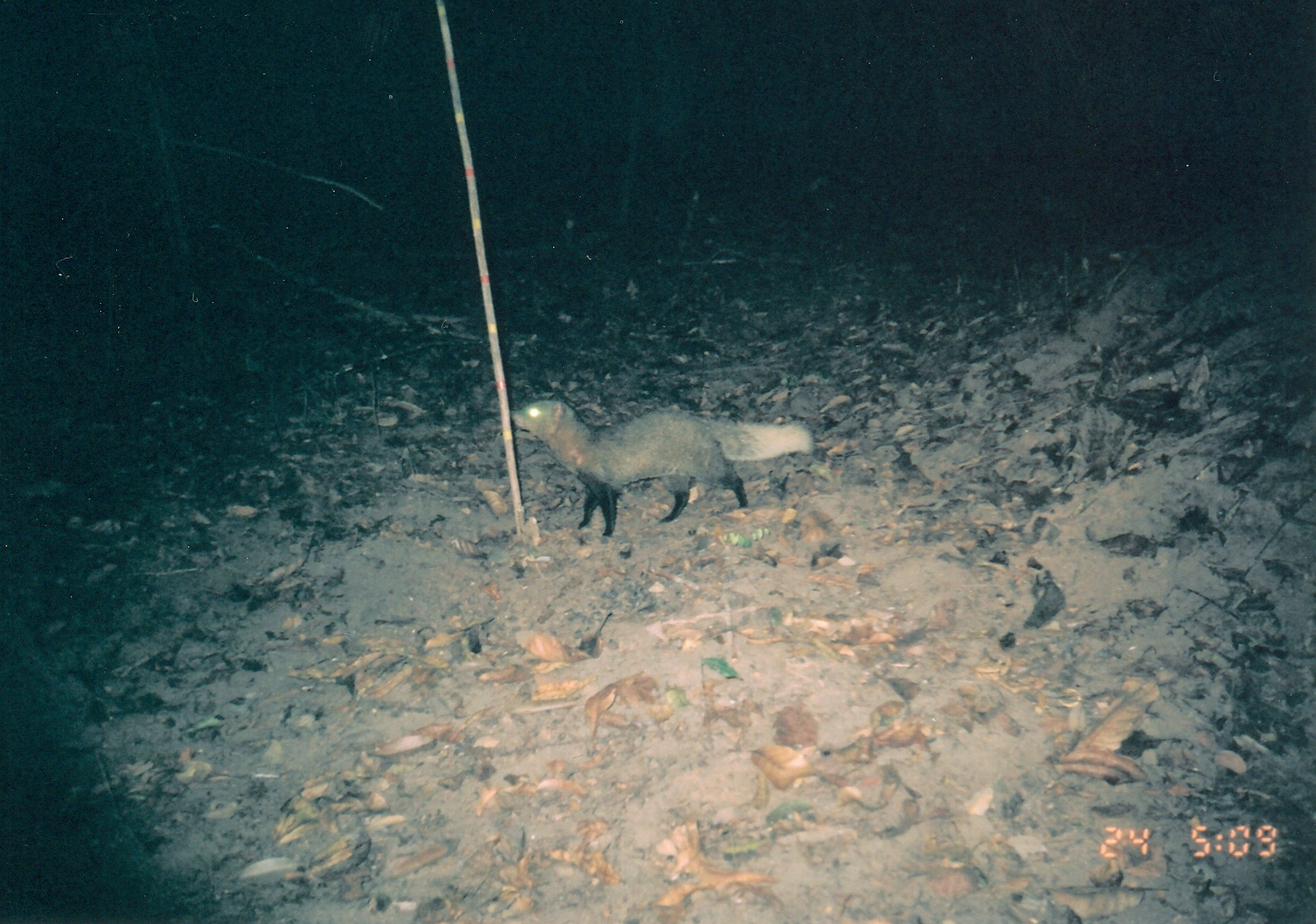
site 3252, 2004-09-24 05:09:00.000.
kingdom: Animalia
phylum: Chordata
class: Mammalia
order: Carnivora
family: Herpestidae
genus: Bdeogale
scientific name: Bdeogale jacksoni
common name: jackson's mongoose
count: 1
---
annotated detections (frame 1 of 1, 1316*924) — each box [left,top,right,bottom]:
bdeogale jacksoni: [507,399,816,539]